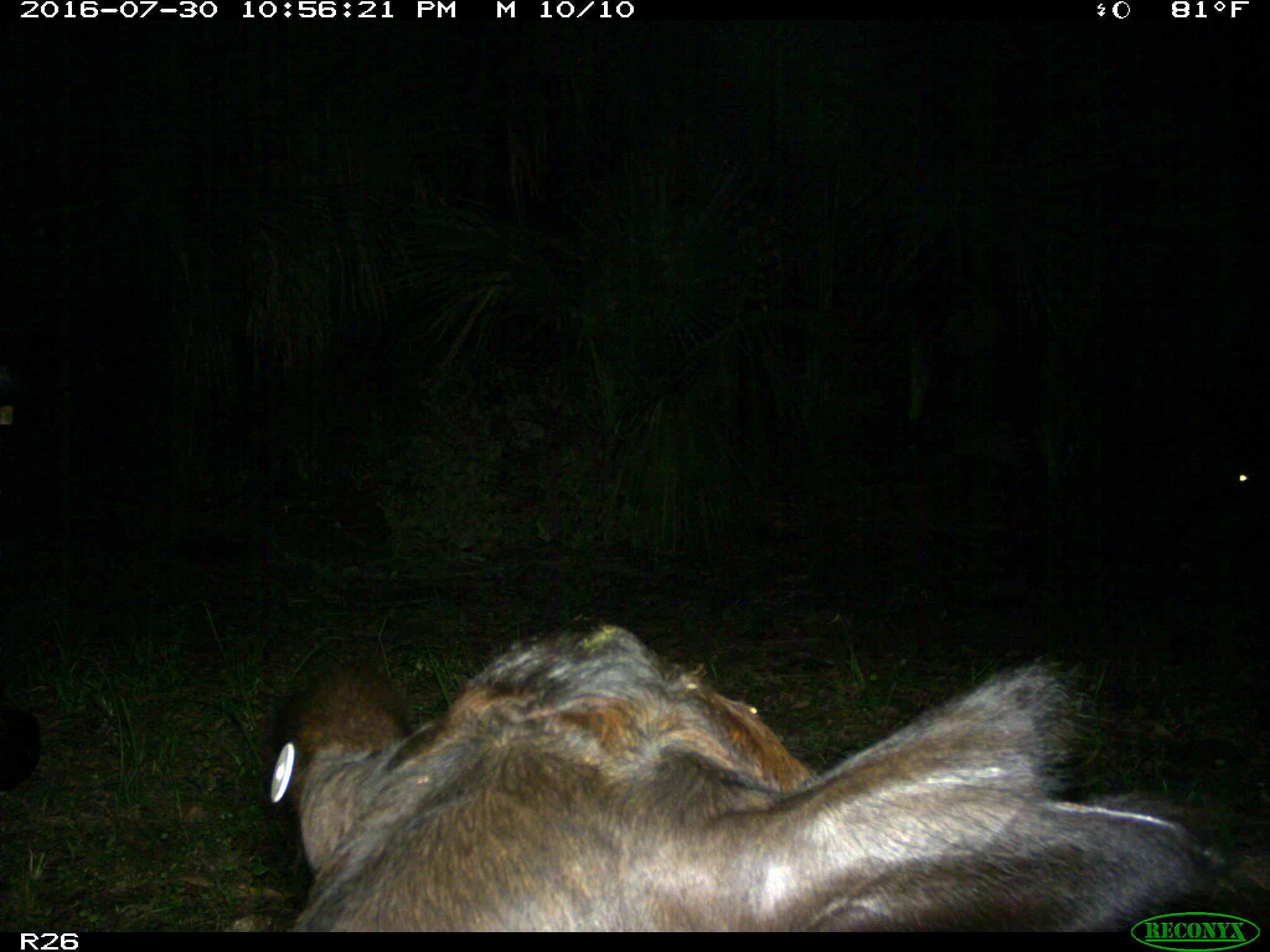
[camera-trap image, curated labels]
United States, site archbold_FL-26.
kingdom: Animalia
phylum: Chordata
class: Mammalia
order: Artiodactyla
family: Bovidae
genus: Bos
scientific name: Bos taurus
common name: domestic cow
Bos taurus (domestic cow).